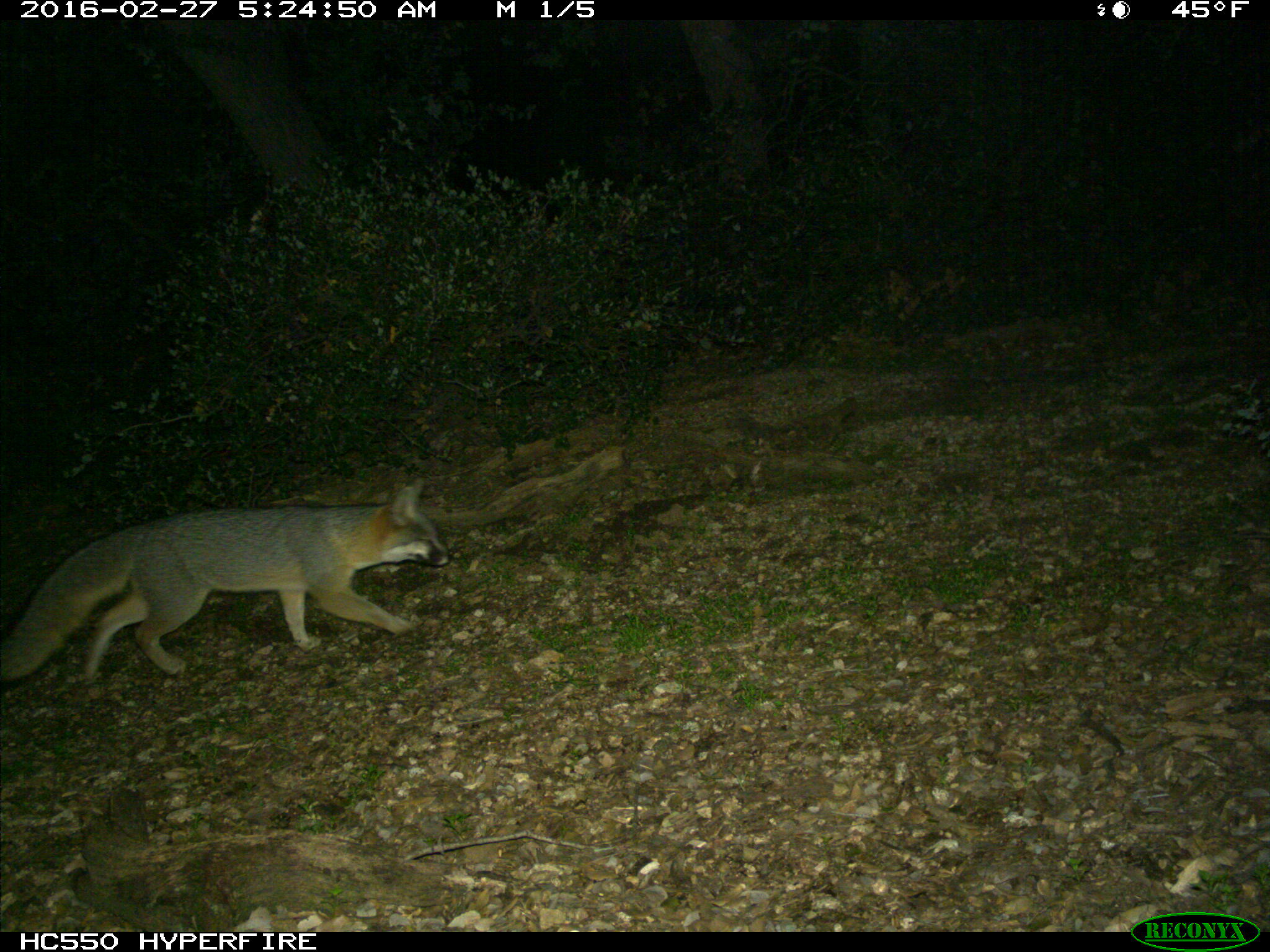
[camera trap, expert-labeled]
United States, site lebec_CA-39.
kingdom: Animalia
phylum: Chordata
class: Mammalia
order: Carnivora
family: Canidae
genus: Urocyon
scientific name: Urocyon cinereoargenteus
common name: gray fox